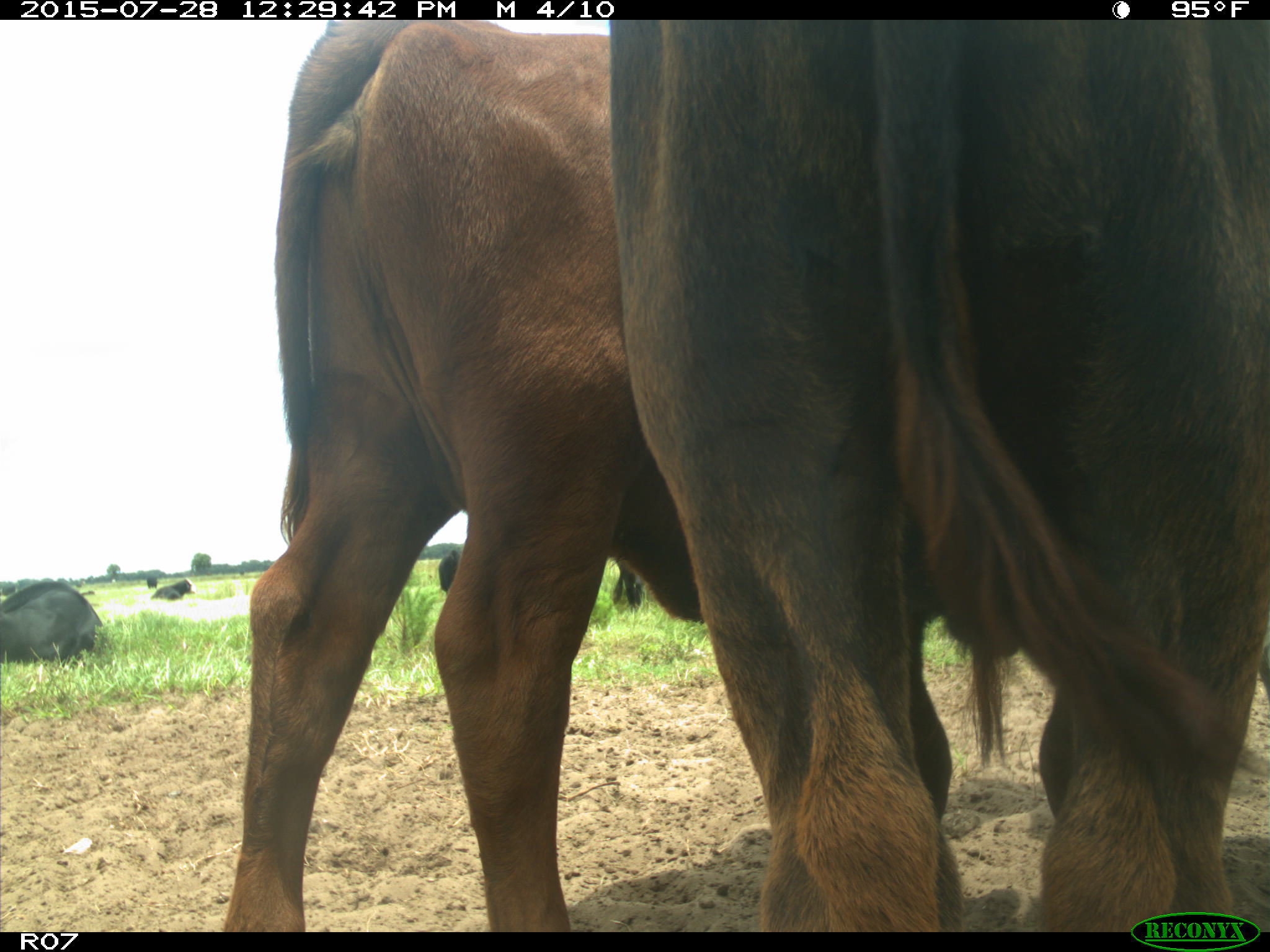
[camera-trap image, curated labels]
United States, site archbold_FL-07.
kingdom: Animalia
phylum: Chordata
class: Mammalia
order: Artiodactyla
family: Bovidae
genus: Bos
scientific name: Bos taurus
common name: domestic cow